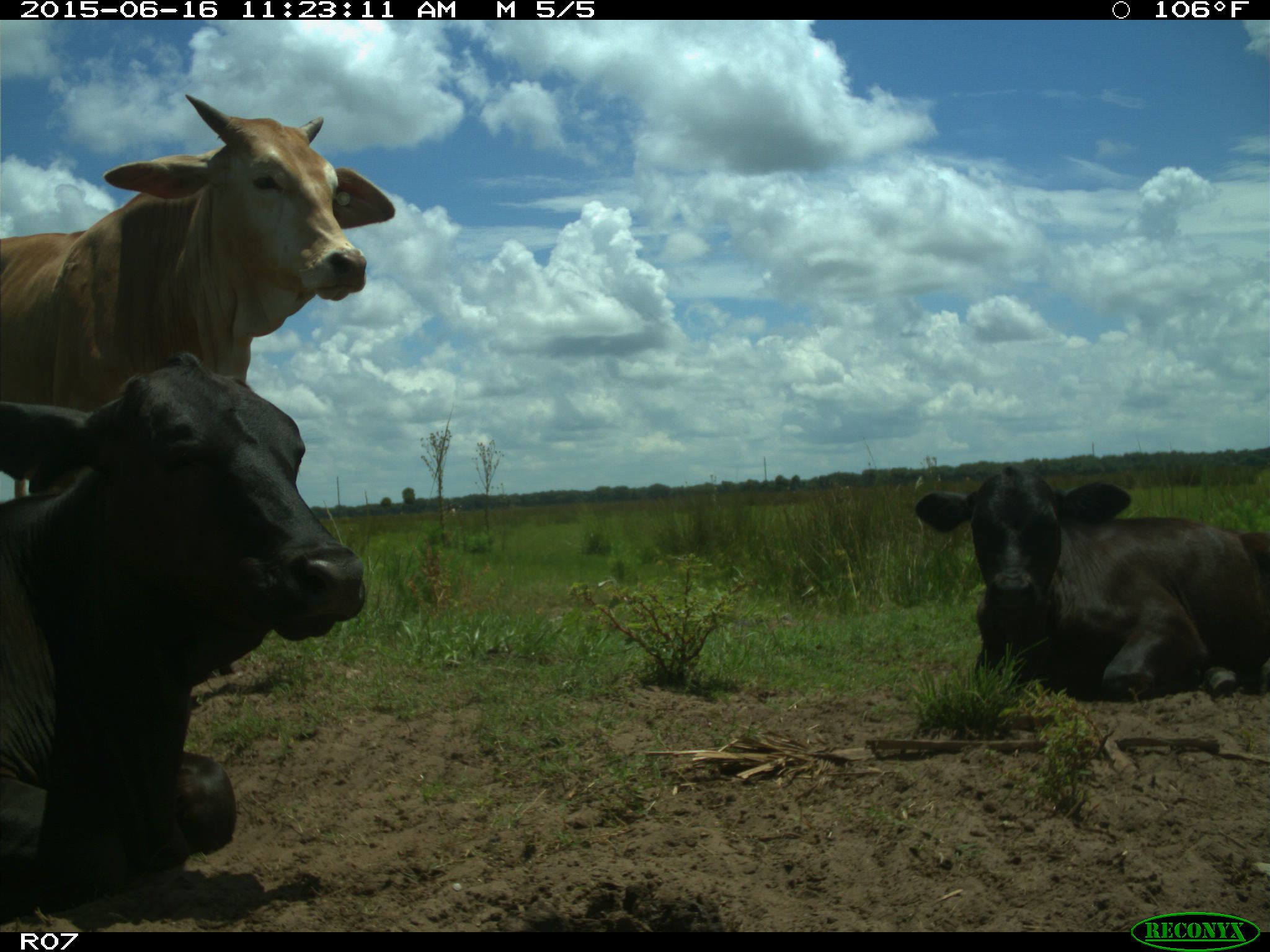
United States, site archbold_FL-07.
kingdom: Animalia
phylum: Chordata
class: Mammalia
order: Artiodactyla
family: Bovidae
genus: Bos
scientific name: Bos taurus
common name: domestic cow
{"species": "Bos taurus (domestic cow)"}